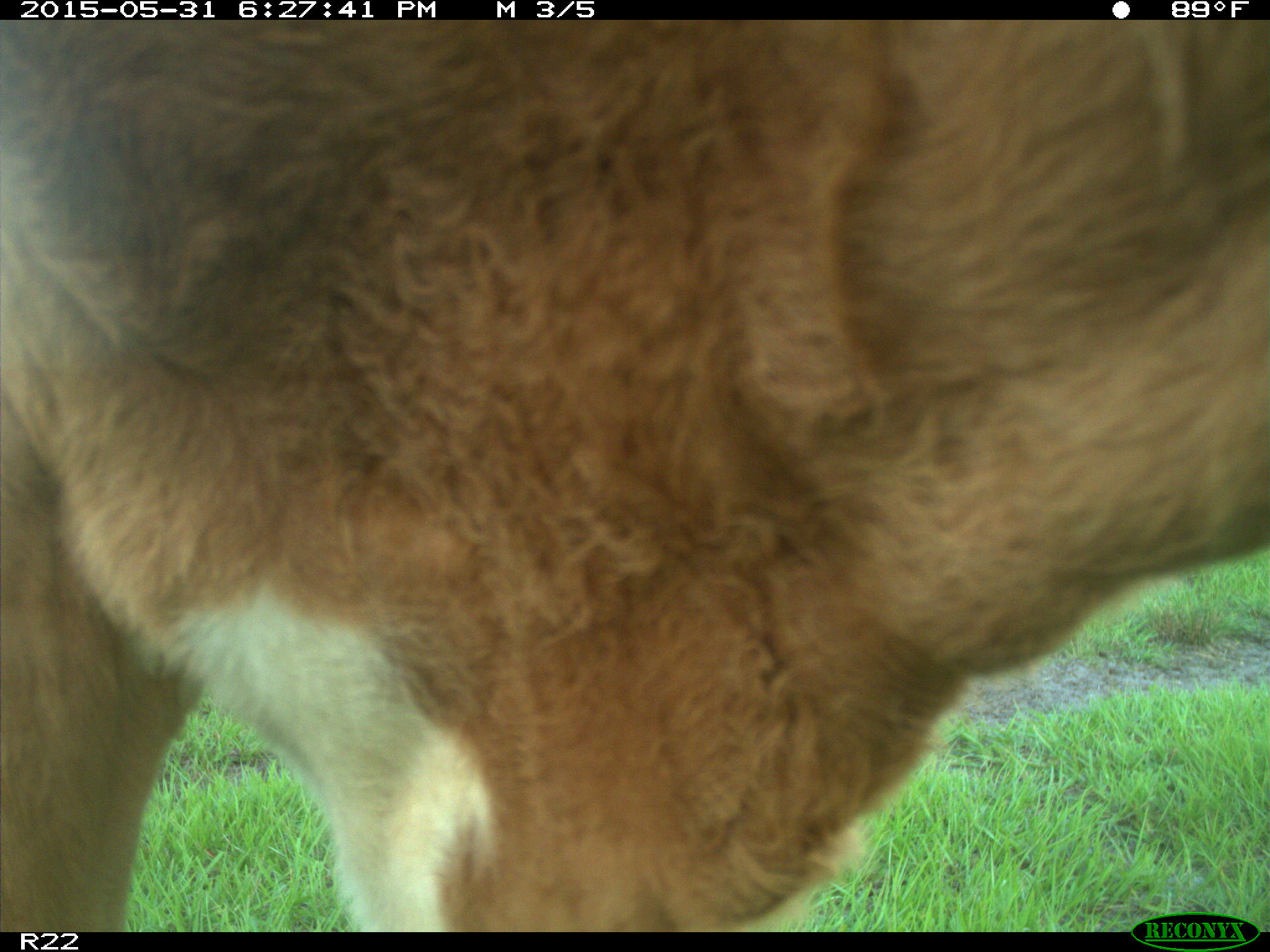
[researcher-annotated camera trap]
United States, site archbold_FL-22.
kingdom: Animalia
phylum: Chordata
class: Mammalia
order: Artiodactyla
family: Bovidae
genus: Bos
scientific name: Bos taurus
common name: domestic cow